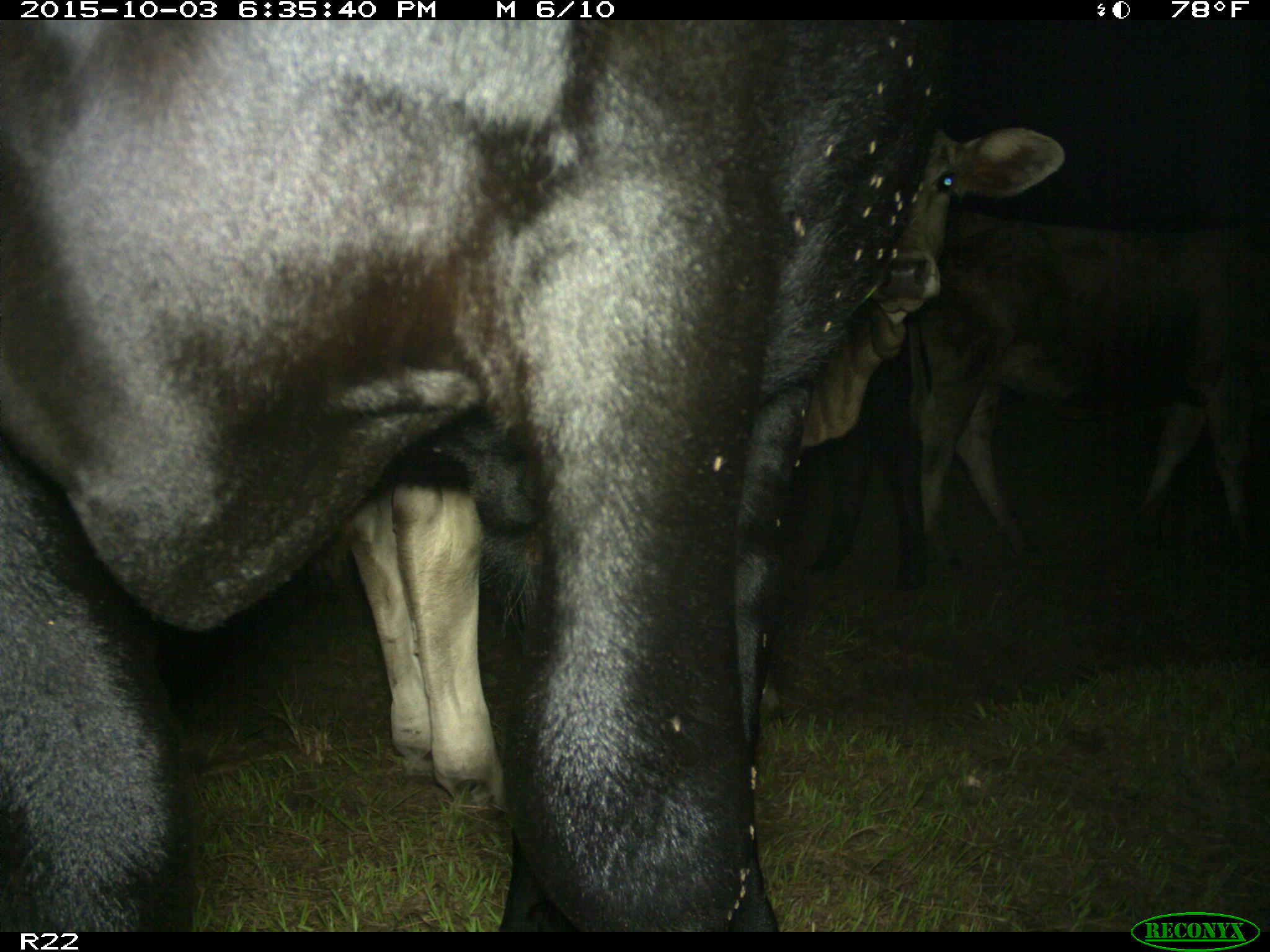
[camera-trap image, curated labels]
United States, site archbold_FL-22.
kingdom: Animalia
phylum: Chordata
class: Mammalia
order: Artiodactyla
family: Bovidae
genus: Bos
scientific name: Bos taurus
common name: domestic cow